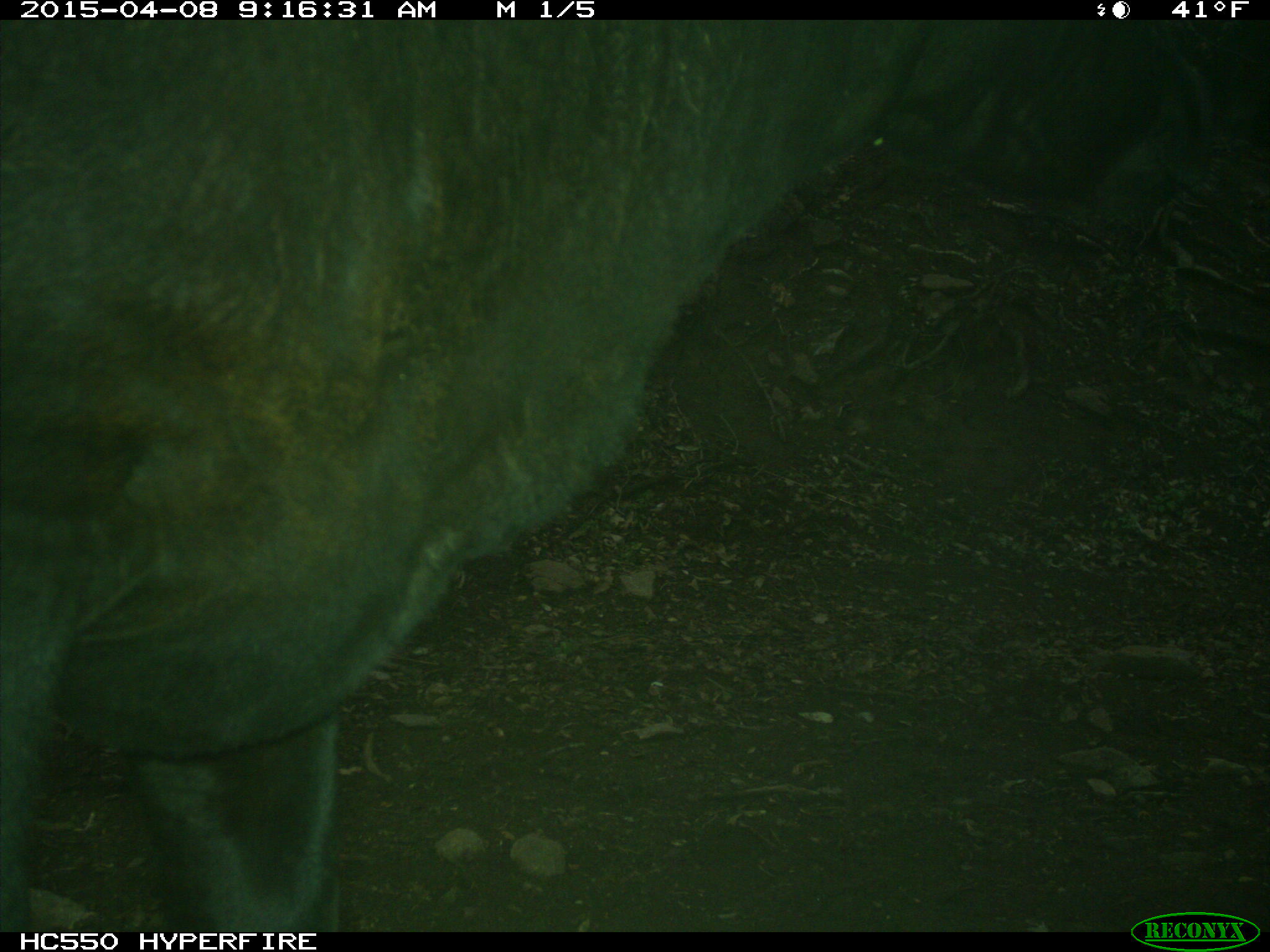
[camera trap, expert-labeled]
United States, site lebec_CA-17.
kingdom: Animalia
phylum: Chordata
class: Mammalia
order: Artiodactyla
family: Bovidae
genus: Bos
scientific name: Bos taurus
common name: domestic cow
Bos taurus (domestic cow).